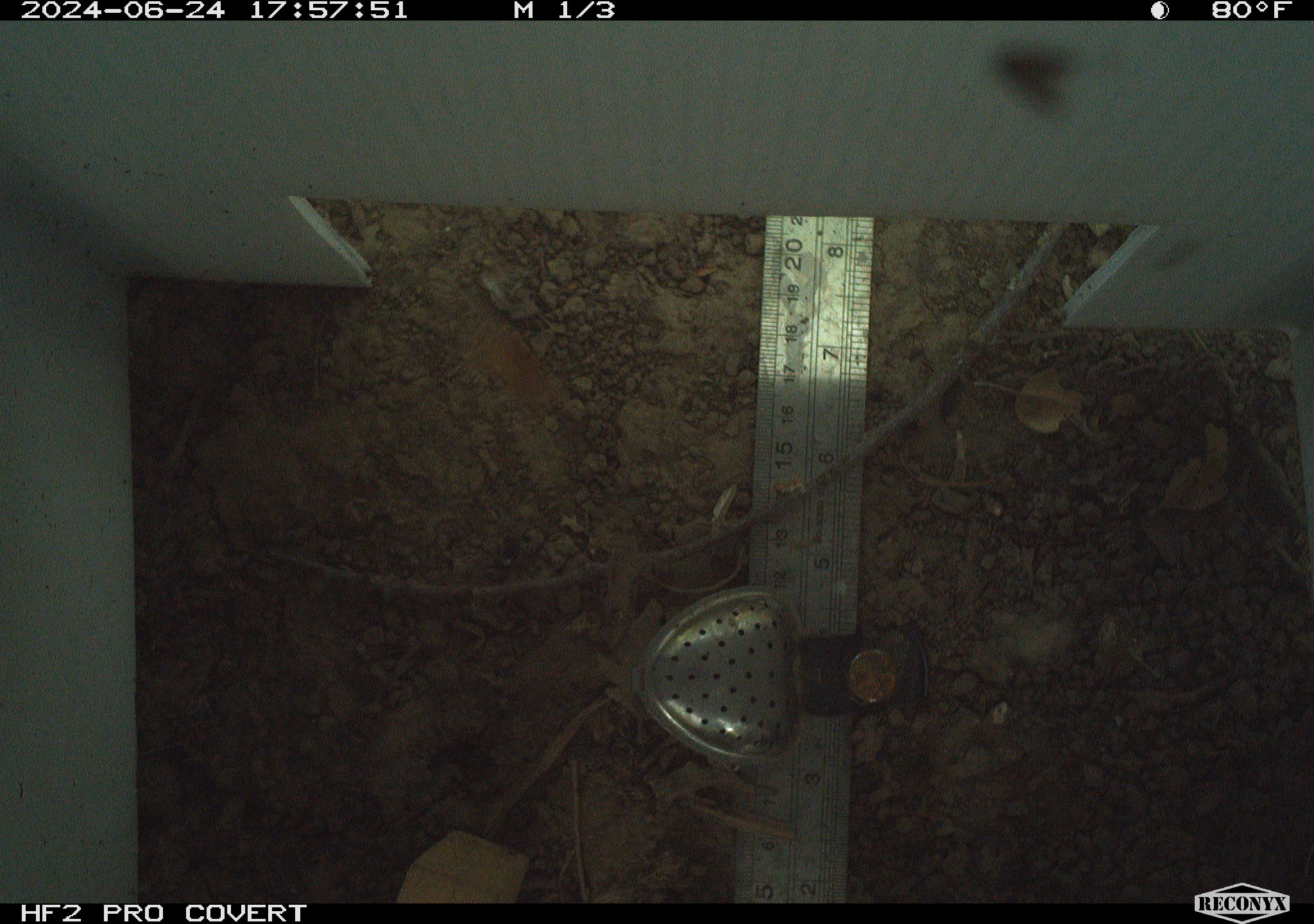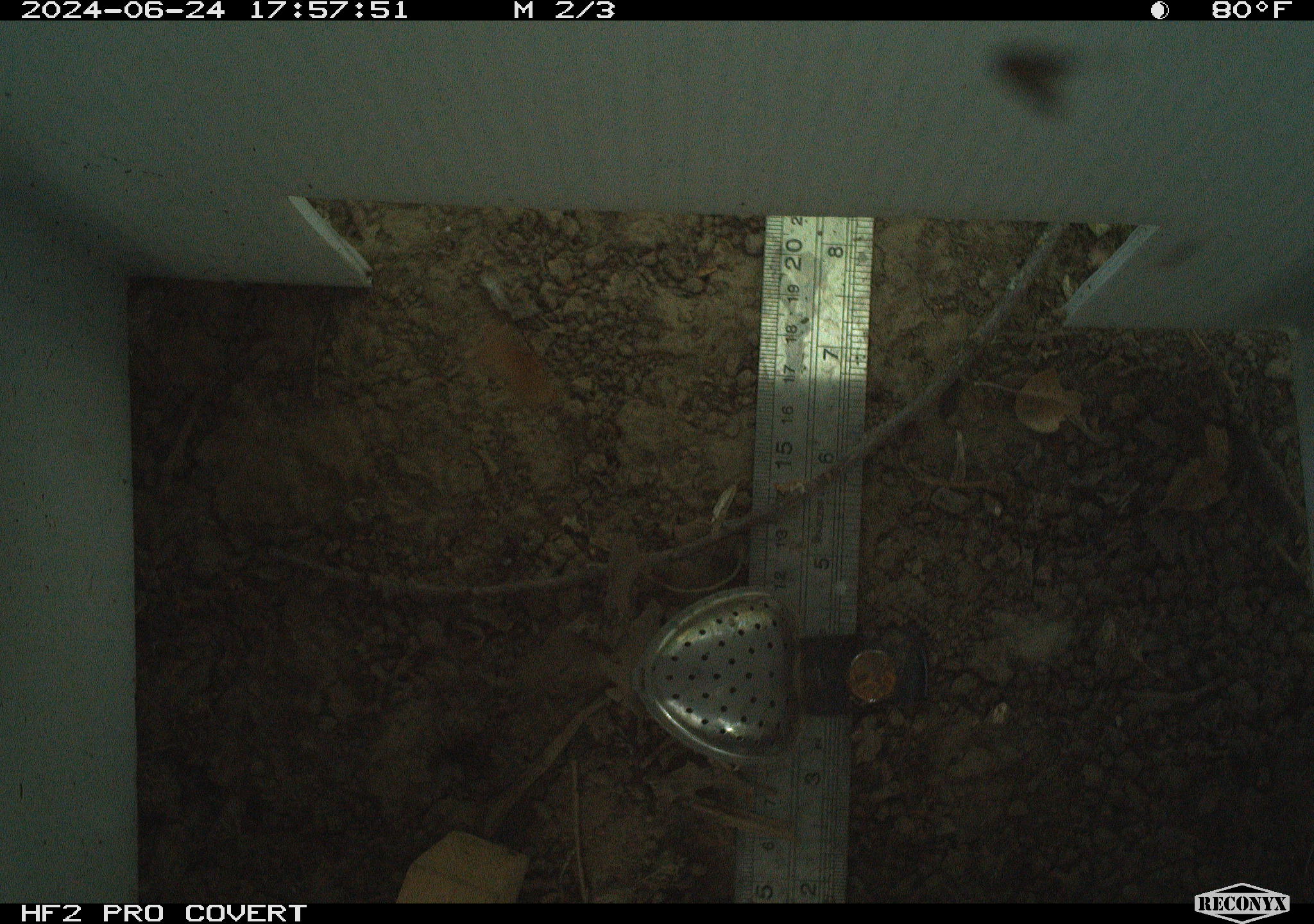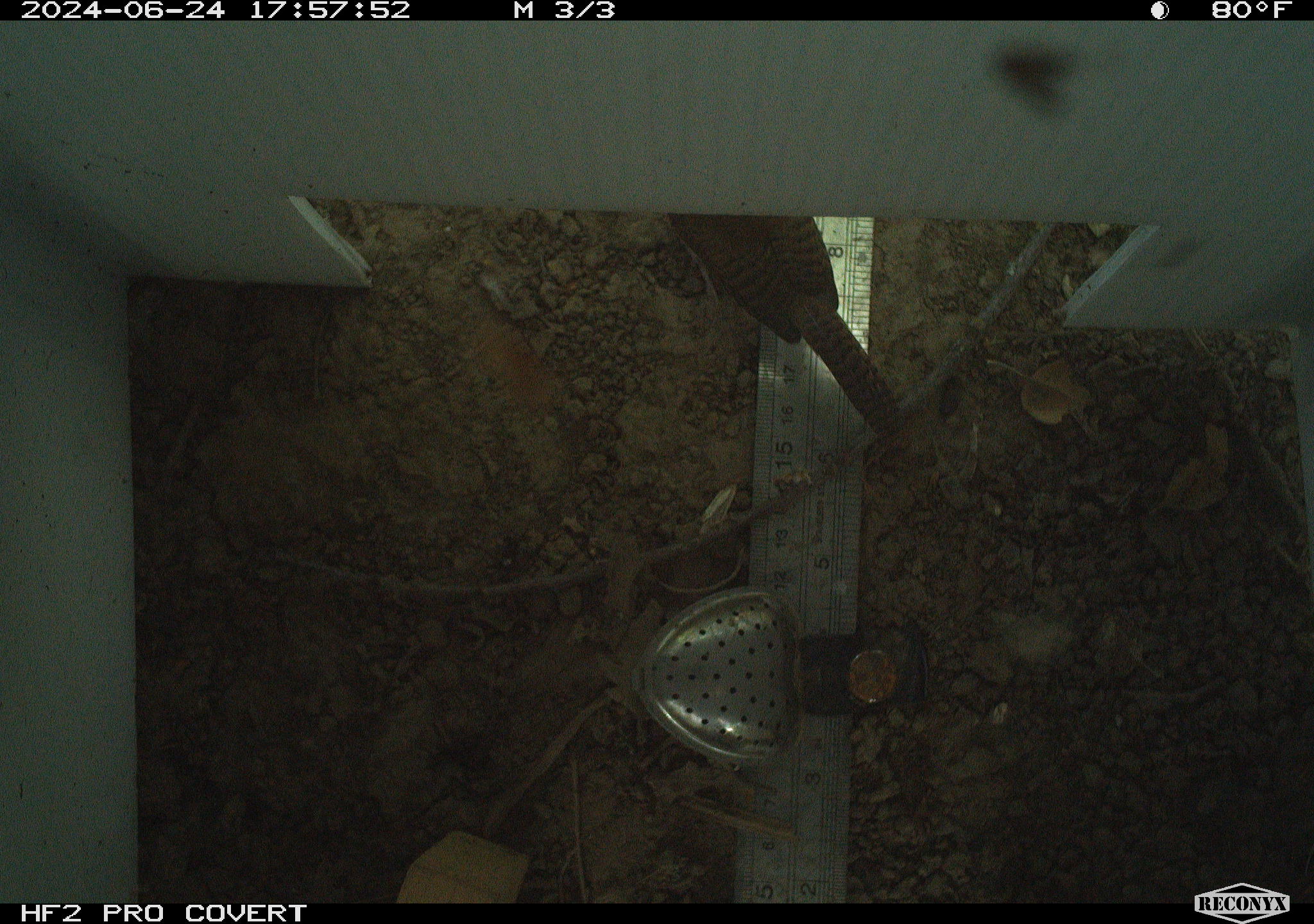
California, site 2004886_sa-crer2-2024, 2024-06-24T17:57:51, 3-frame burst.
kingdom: Animalia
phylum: Chordata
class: Aves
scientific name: Aves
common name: bird